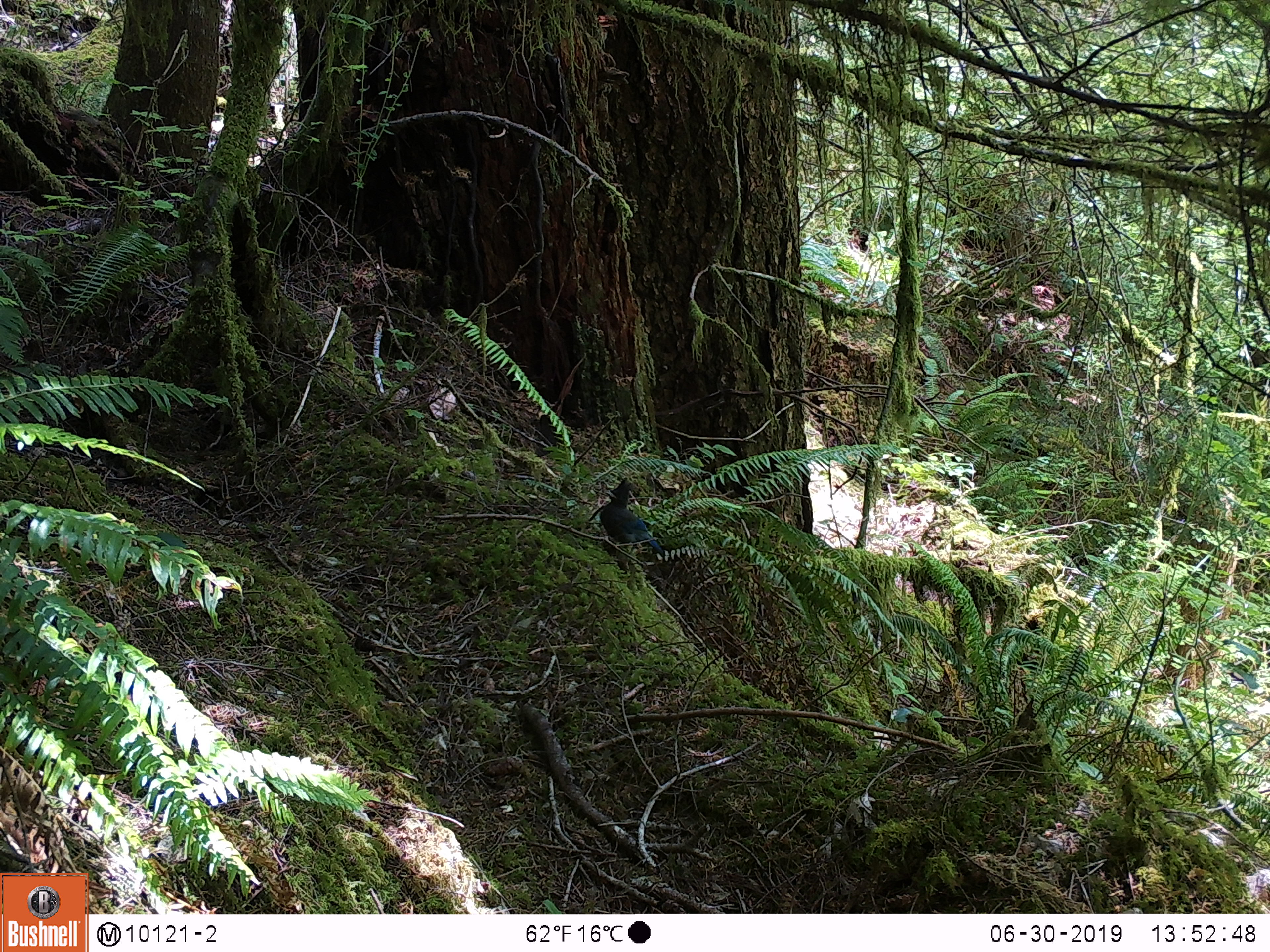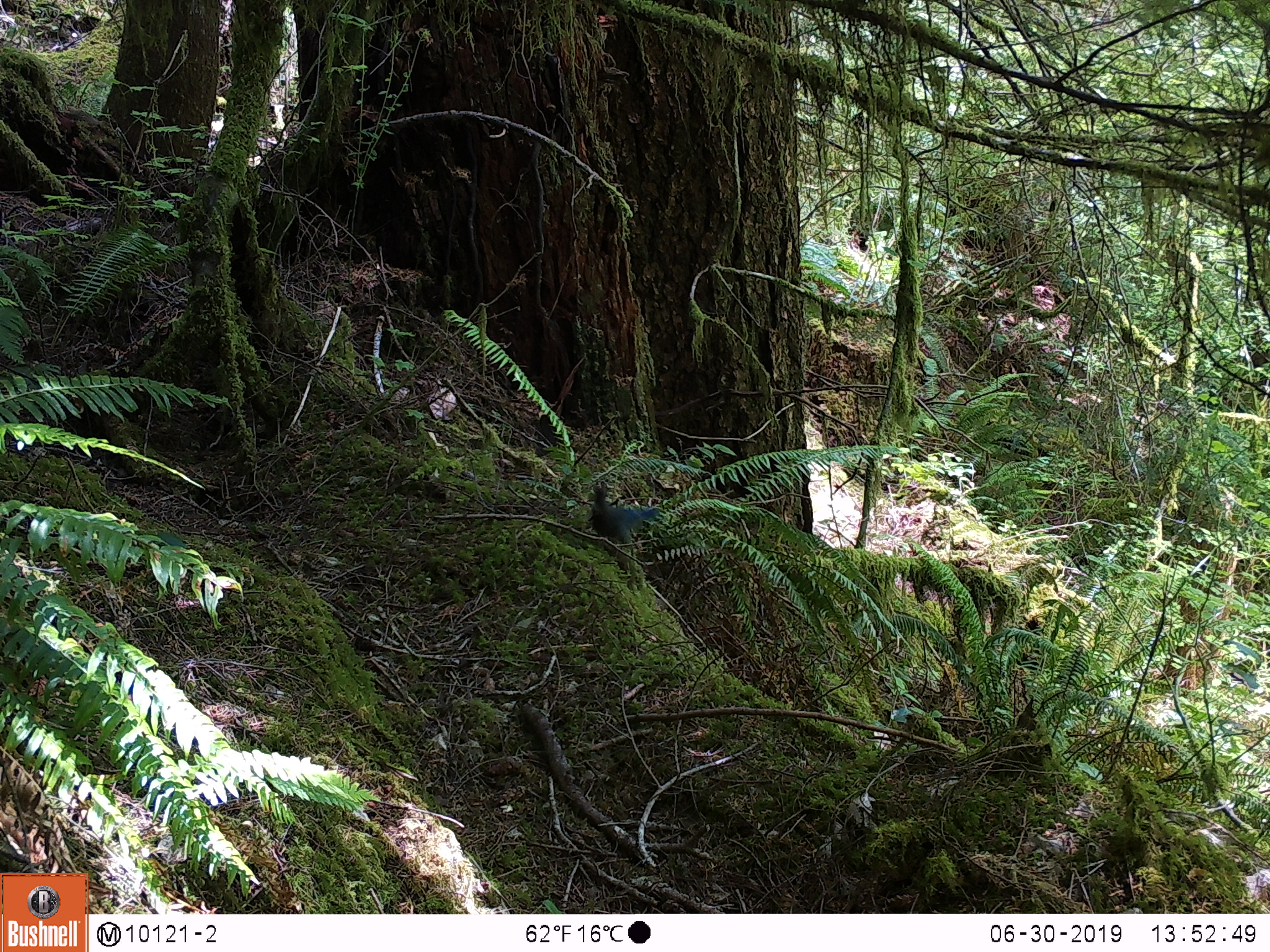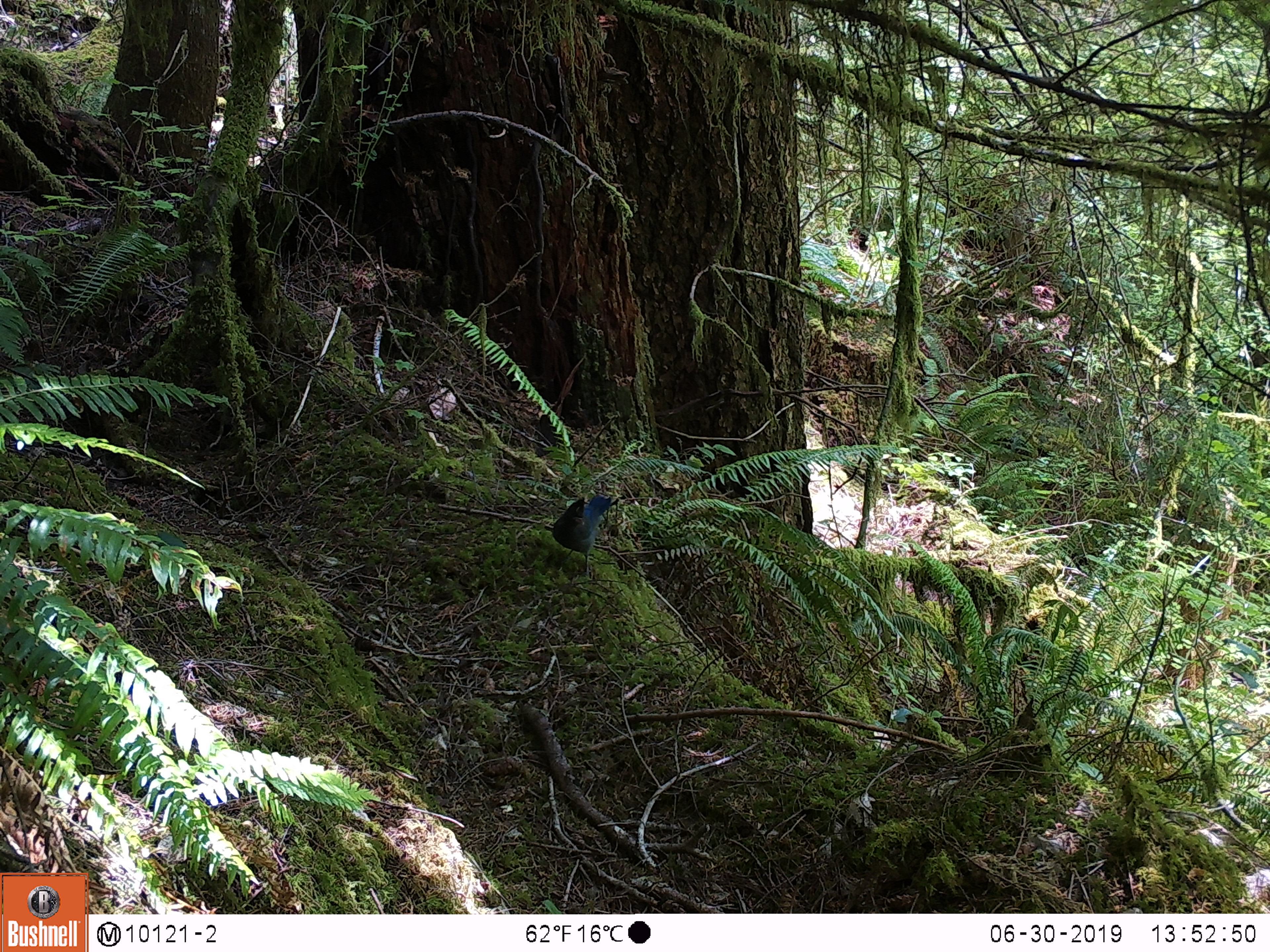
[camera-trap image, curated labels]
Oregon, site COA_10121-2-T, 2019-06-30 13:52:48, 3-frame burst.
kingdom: Animalia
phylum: Chordata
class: Aves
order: Passeriformes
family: Corvidae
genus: Cyanocitta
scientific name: Cyanocitta stelleri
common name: steller's jay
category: stellers jay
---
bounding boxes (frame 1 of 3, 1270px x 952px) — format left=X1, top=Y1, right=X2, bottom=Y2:
stellers jay: left=599, top=478, right=666, bottom=555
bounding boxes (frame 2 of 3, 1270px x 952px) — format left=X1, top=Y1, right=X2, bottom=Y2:
stellers jay: left=584, top=484, right=666, bottom=555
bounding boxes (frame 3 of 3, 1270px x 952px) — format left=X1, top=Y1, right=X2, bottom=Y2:
stellers jay: left=545, top=489, right=618, bottom=568